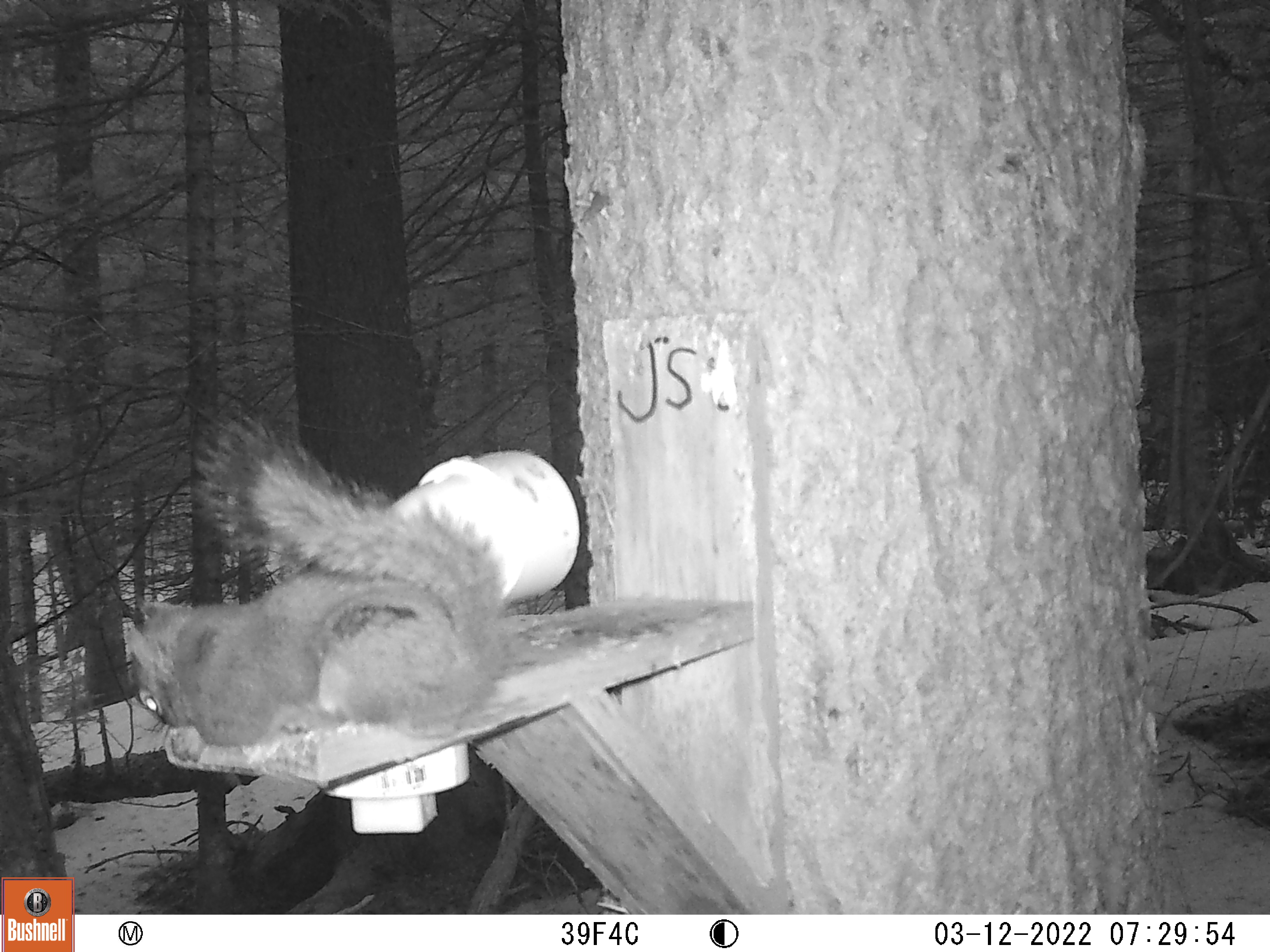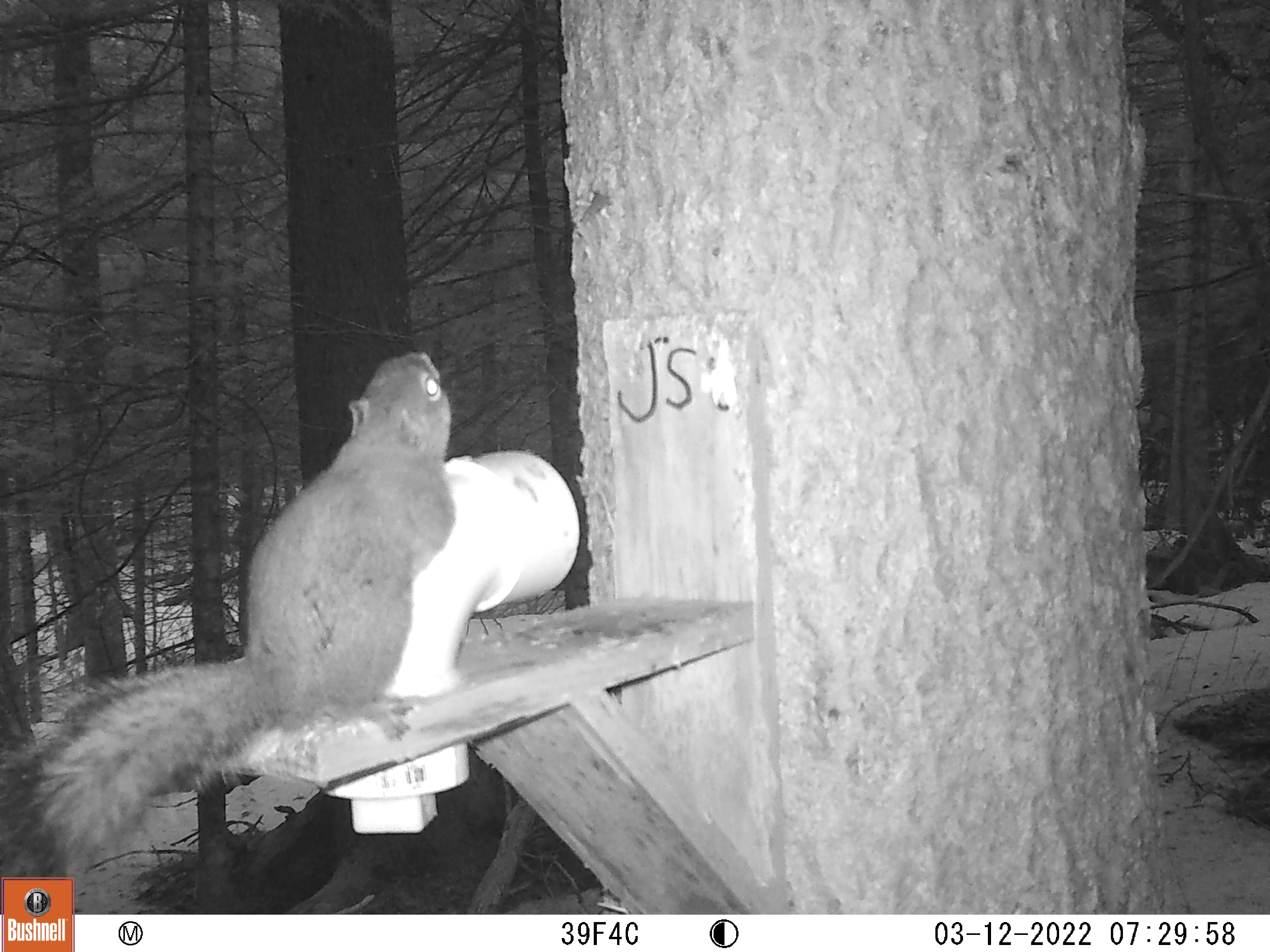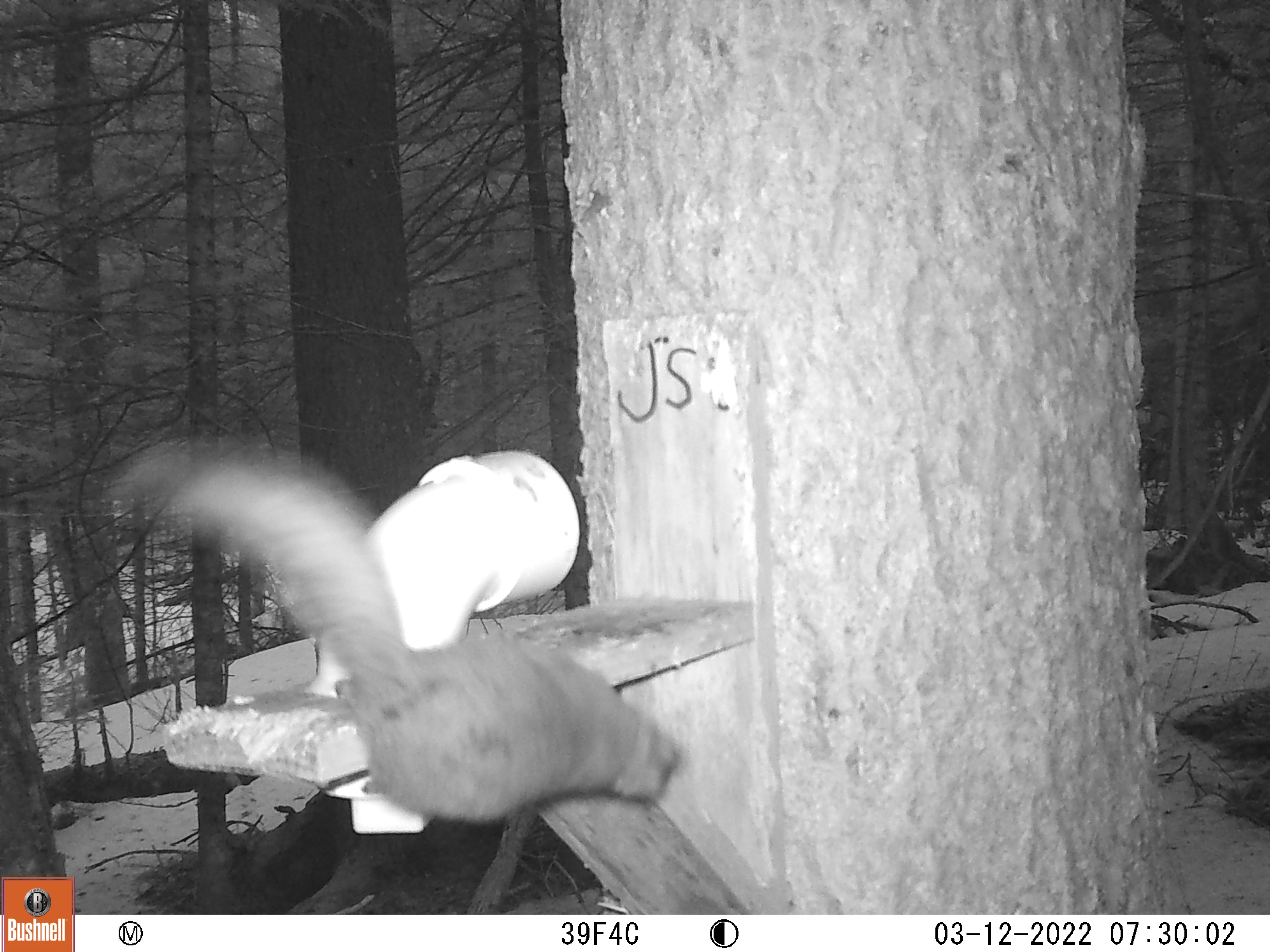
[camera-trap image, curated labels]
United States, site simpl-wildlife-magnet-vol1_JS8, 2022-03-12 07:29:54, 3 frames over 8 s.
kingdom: Animalia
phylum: Chordata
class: Mammalia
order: Rodentia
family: Sciuridae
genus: Tamiasciurus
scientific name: Tamiasciurus hudsonicus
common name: red squirrel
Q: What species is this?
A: Red squirrel (Tamiasciurus hudsonicus).